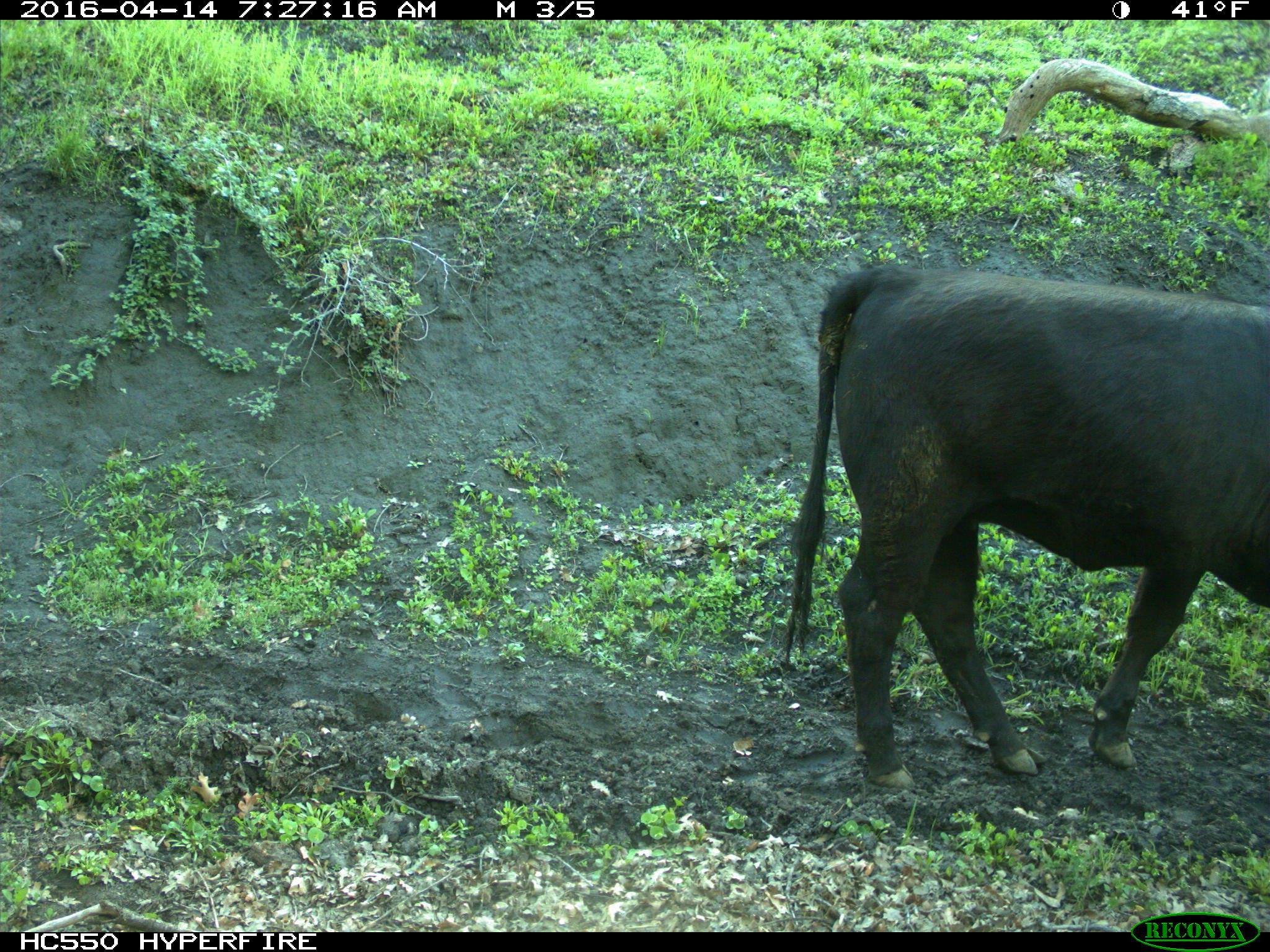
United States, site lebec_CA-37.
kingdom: Animalia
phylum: Chordata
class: Mammalia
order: Artiodactyla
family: Bovidae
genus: Bos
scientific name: Bos taurus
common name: domestic cow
Bos taurus (domestic cow).